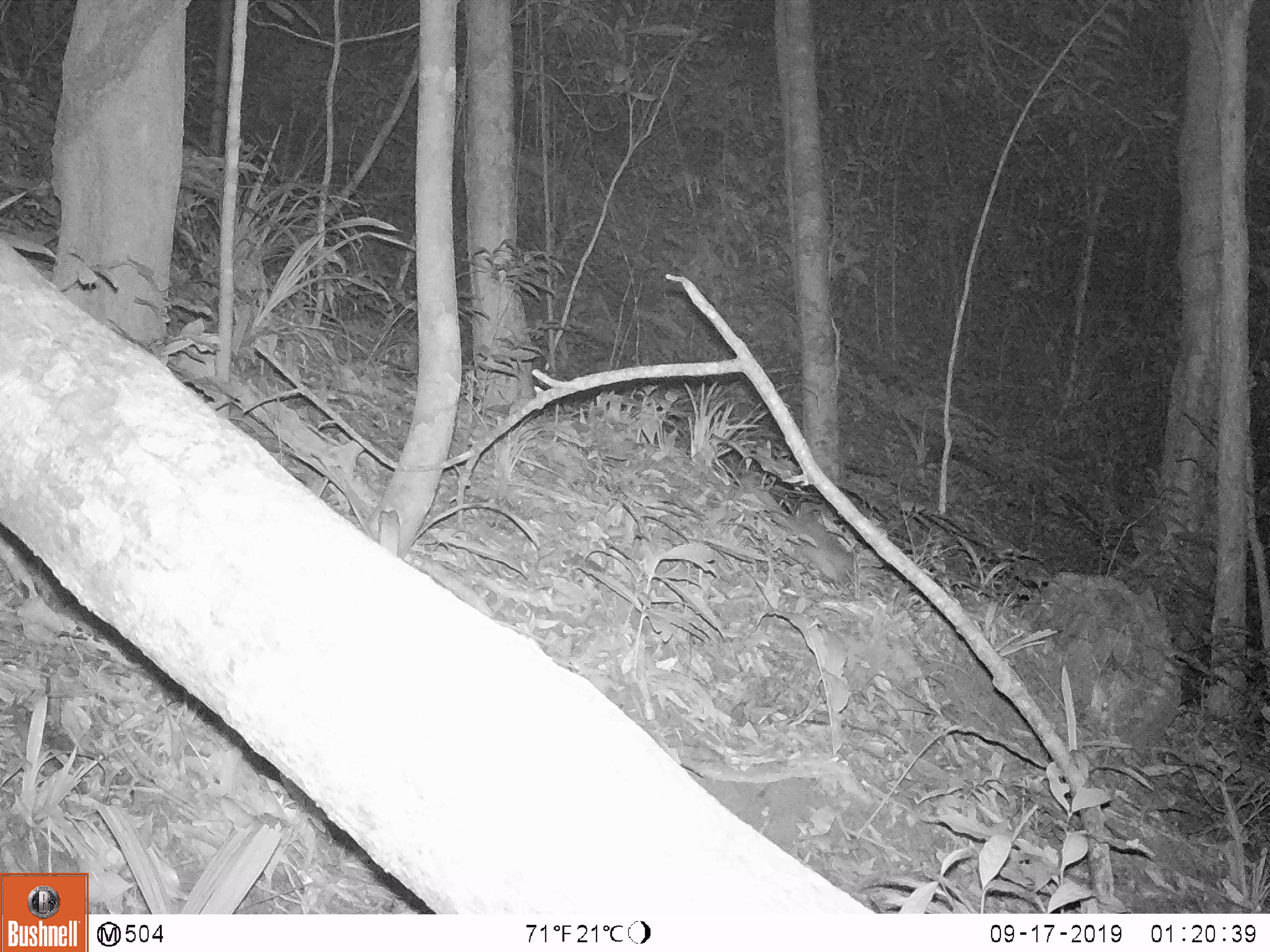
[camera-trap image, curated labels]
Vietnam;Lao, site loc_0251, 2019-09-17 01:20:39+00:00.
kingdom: Animalia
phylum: Chordata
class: Mammalia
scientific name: Mammalia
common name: mammal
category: unidentified small mammal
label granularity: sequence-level